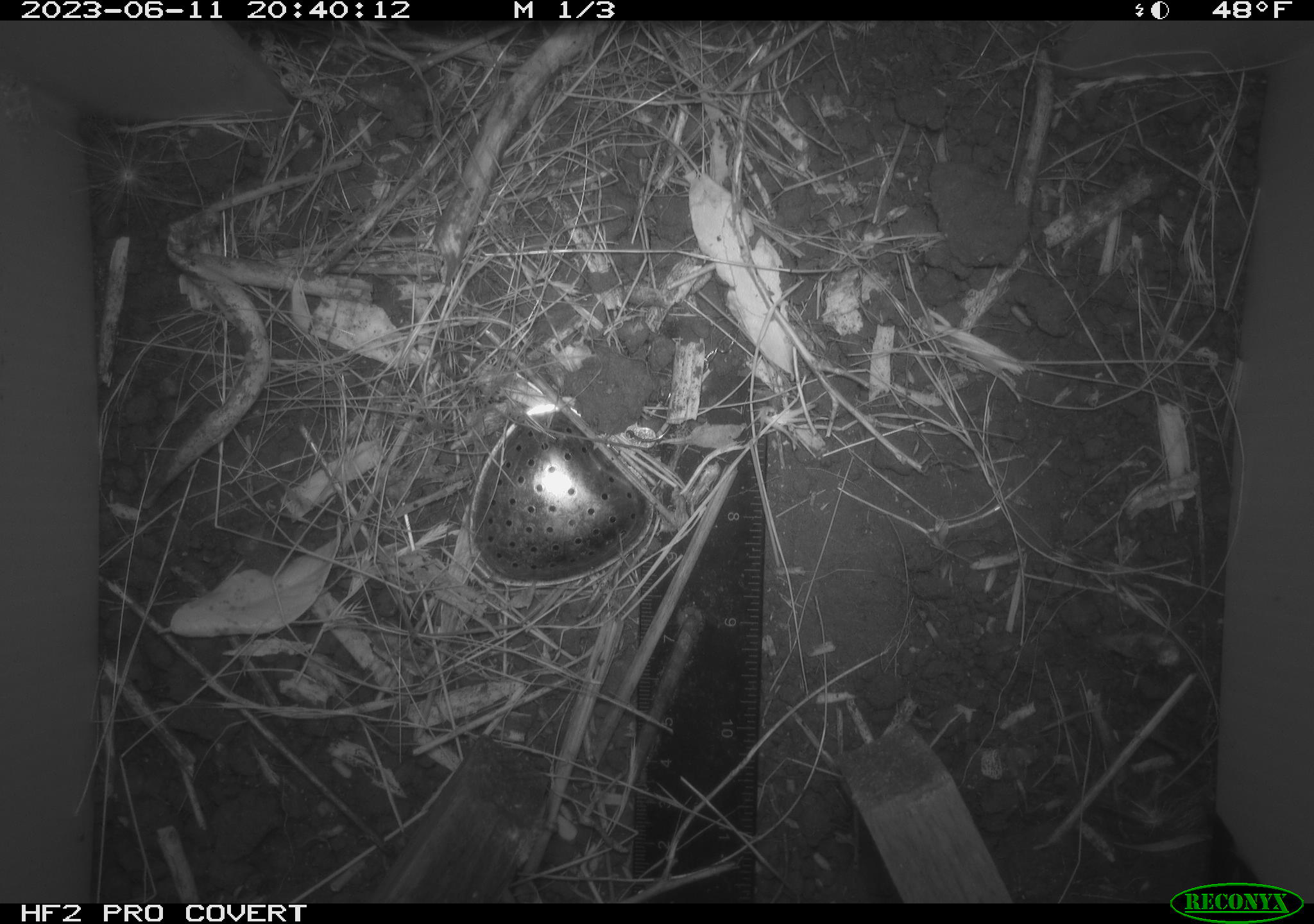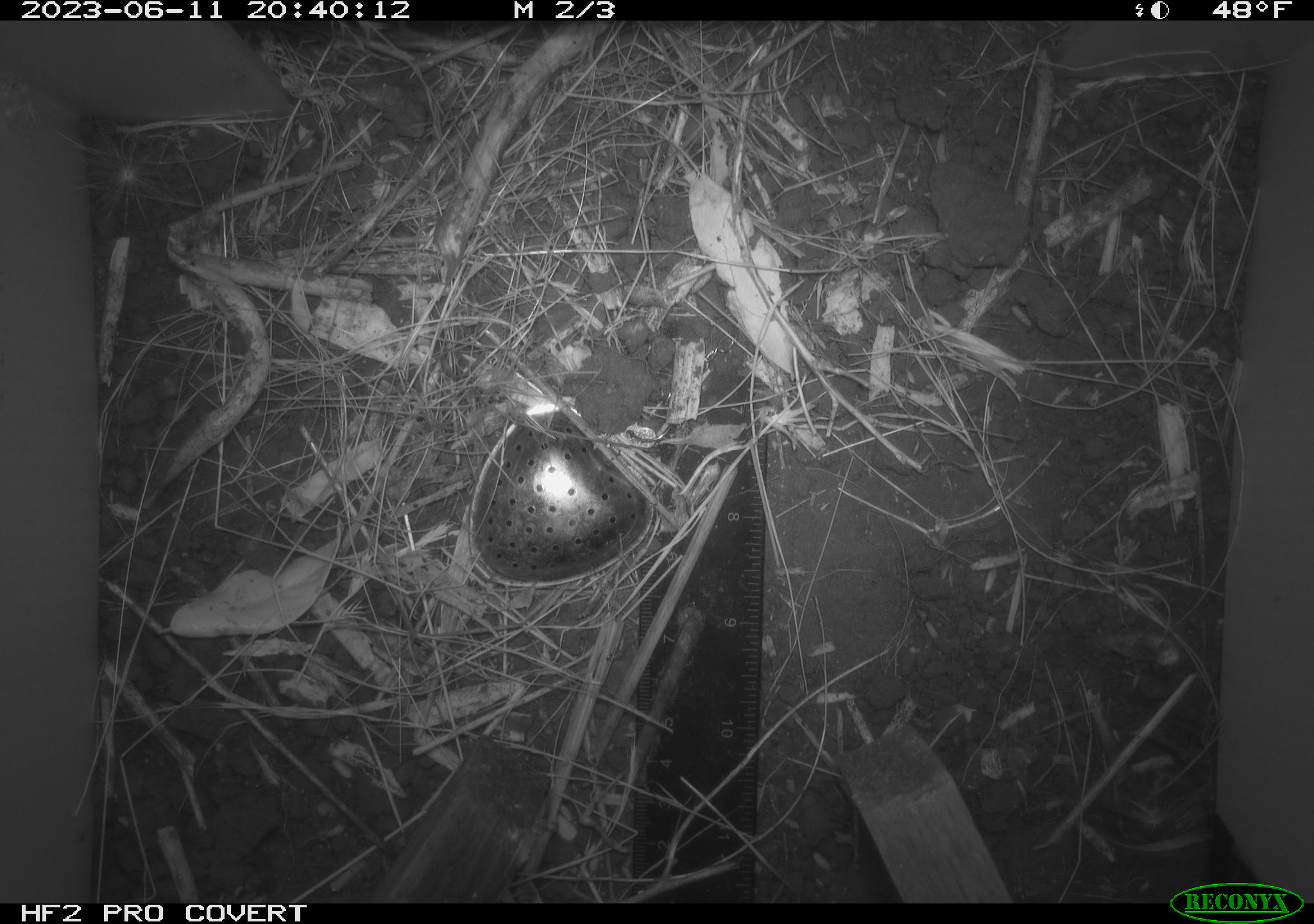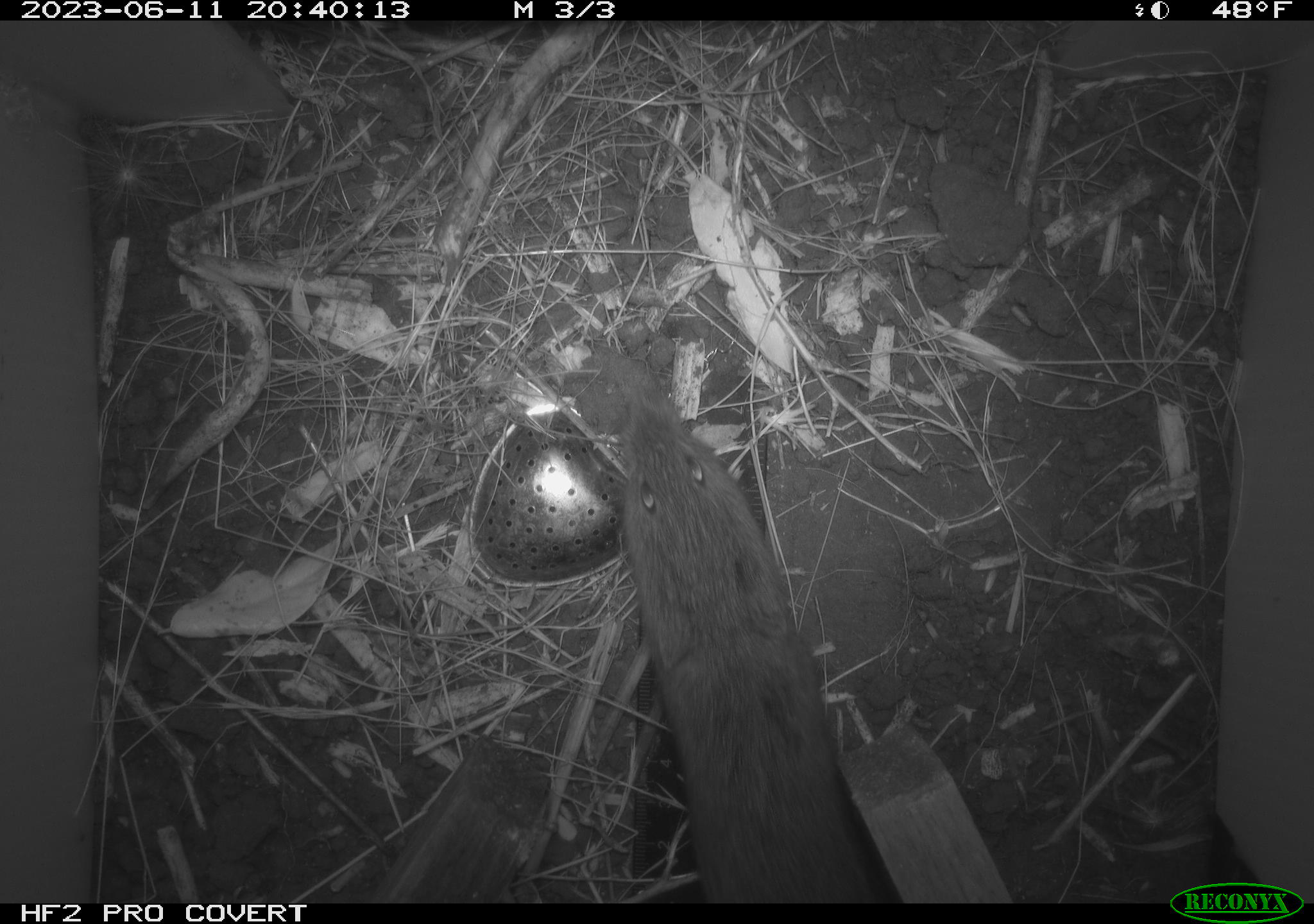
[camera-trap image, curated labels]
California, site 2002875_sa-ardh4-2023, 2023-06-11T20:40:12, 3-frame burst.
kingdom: Animalia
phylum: Chordata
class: Mammalia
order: Rodentia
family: Cricetidae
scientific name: Arvicolinae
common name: voles, lemmings, and muskrats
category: arvicolinae subfamily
Arvicolinae subfamily (voles, lemmings, and muskrats) (Arvicolinae).